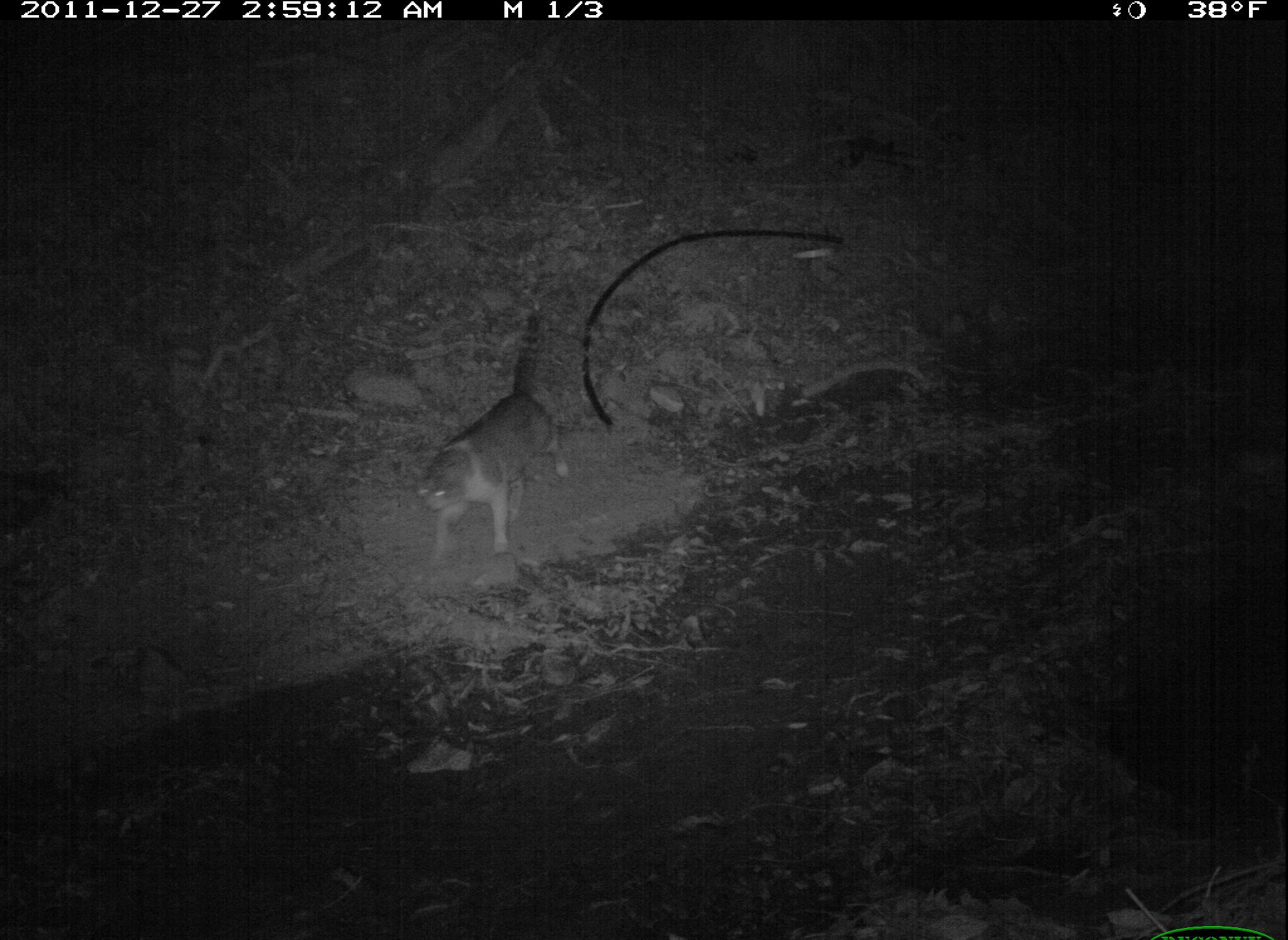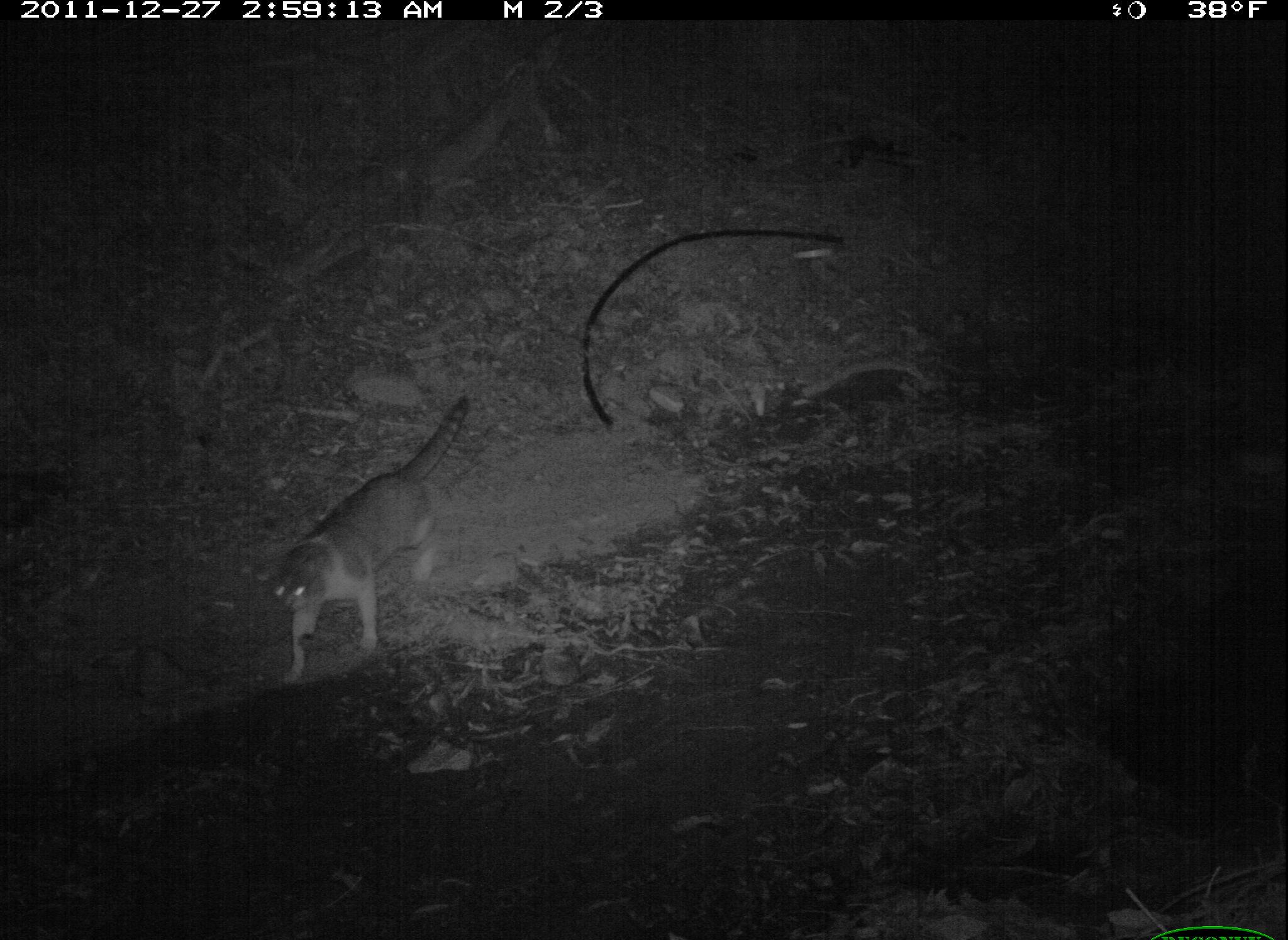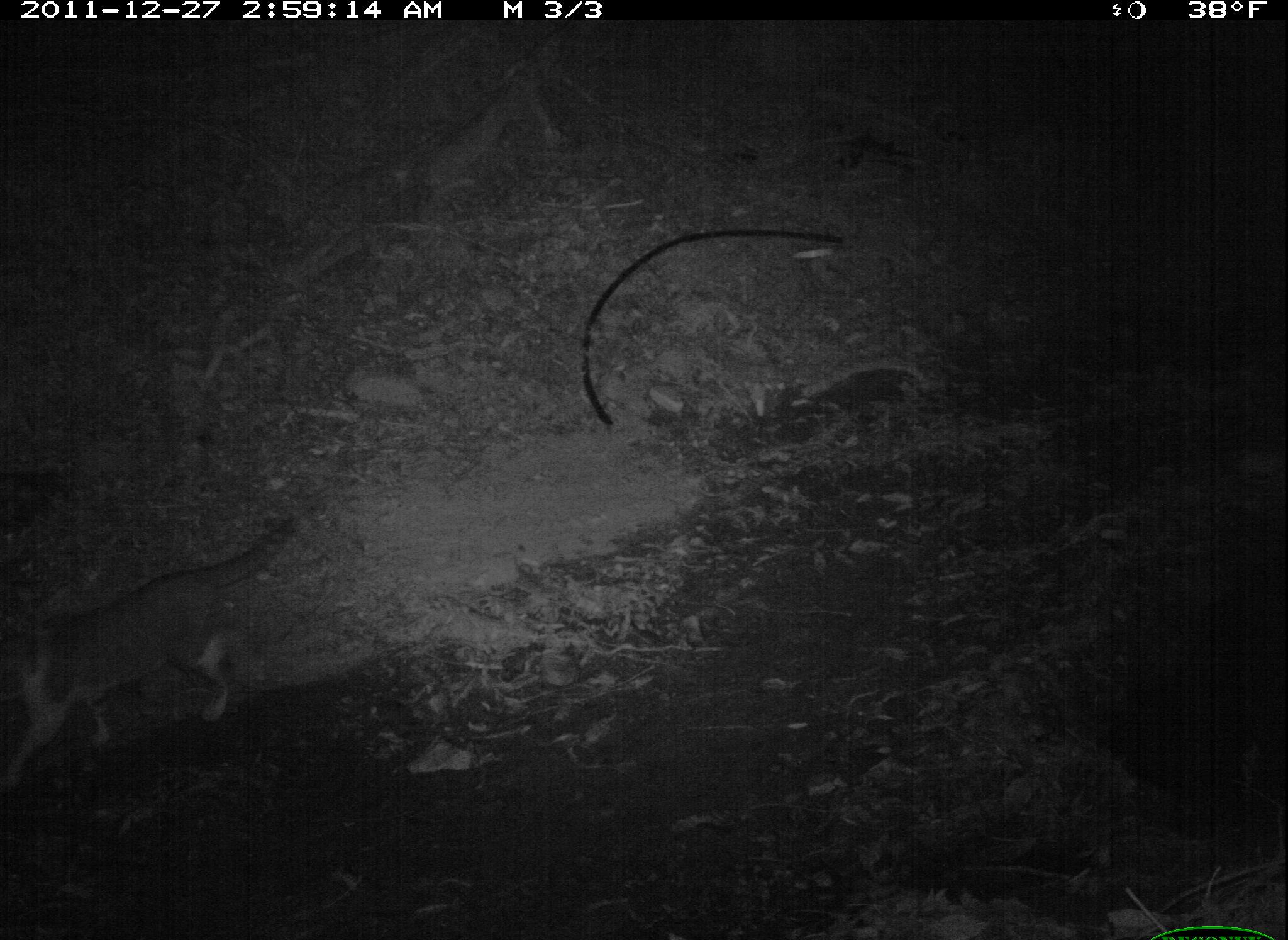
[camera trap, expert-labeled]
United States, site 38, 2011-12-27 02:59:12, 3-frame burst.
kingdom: Animalia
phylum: Chordata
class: Mammalia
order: Carnivora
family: Felidae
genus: Felis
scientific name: Felis catus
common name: cat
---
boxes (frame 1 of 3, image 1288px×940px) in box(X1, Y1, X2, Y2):
cat: box(406, 295, 575, 562)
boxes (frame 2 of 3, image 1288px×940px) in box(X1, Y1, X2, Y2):
cat: box(261, 382, 486, 686)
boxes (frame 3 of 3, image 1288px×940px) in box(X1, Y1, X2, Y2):
cat: box(5, 517, 325, 789)